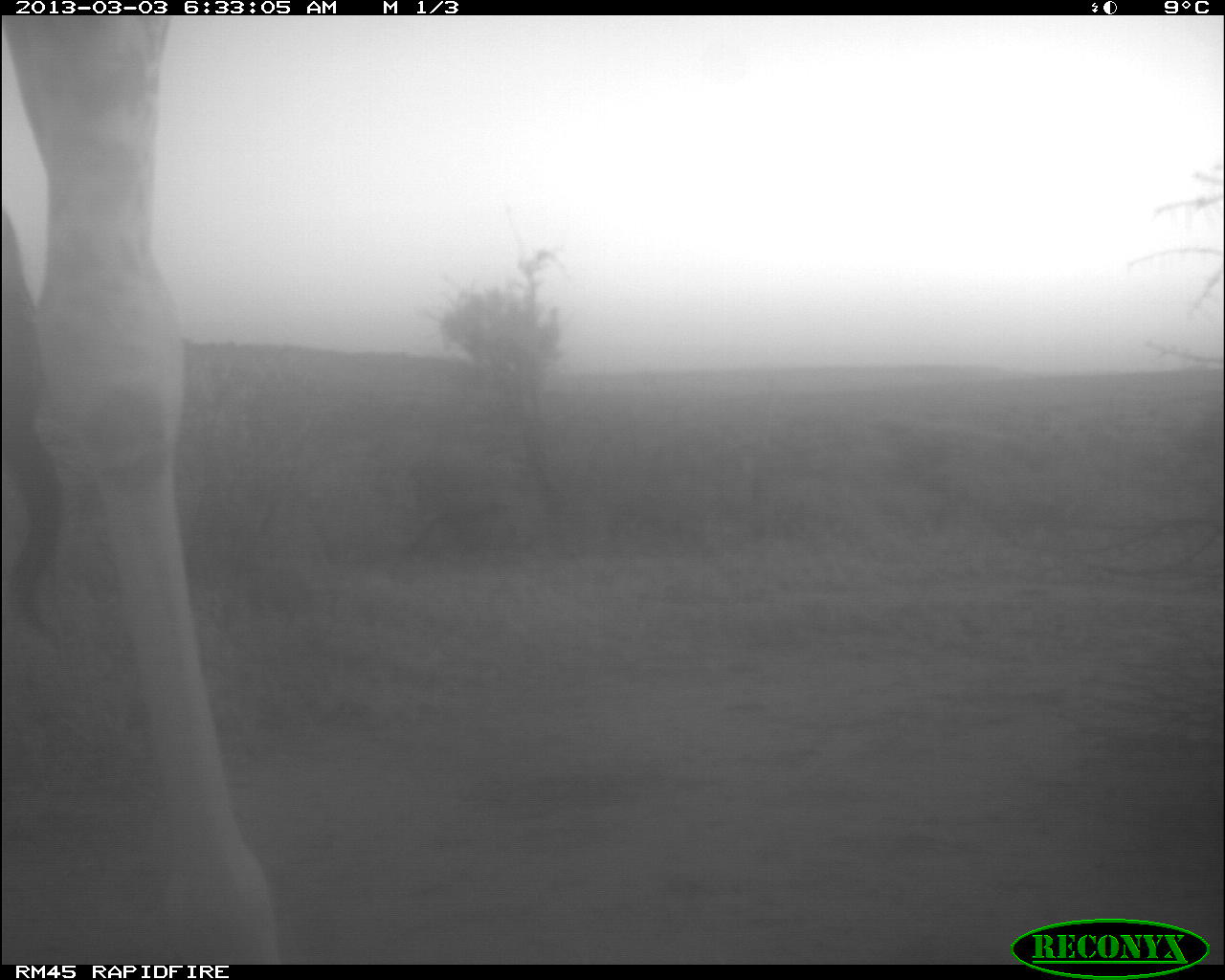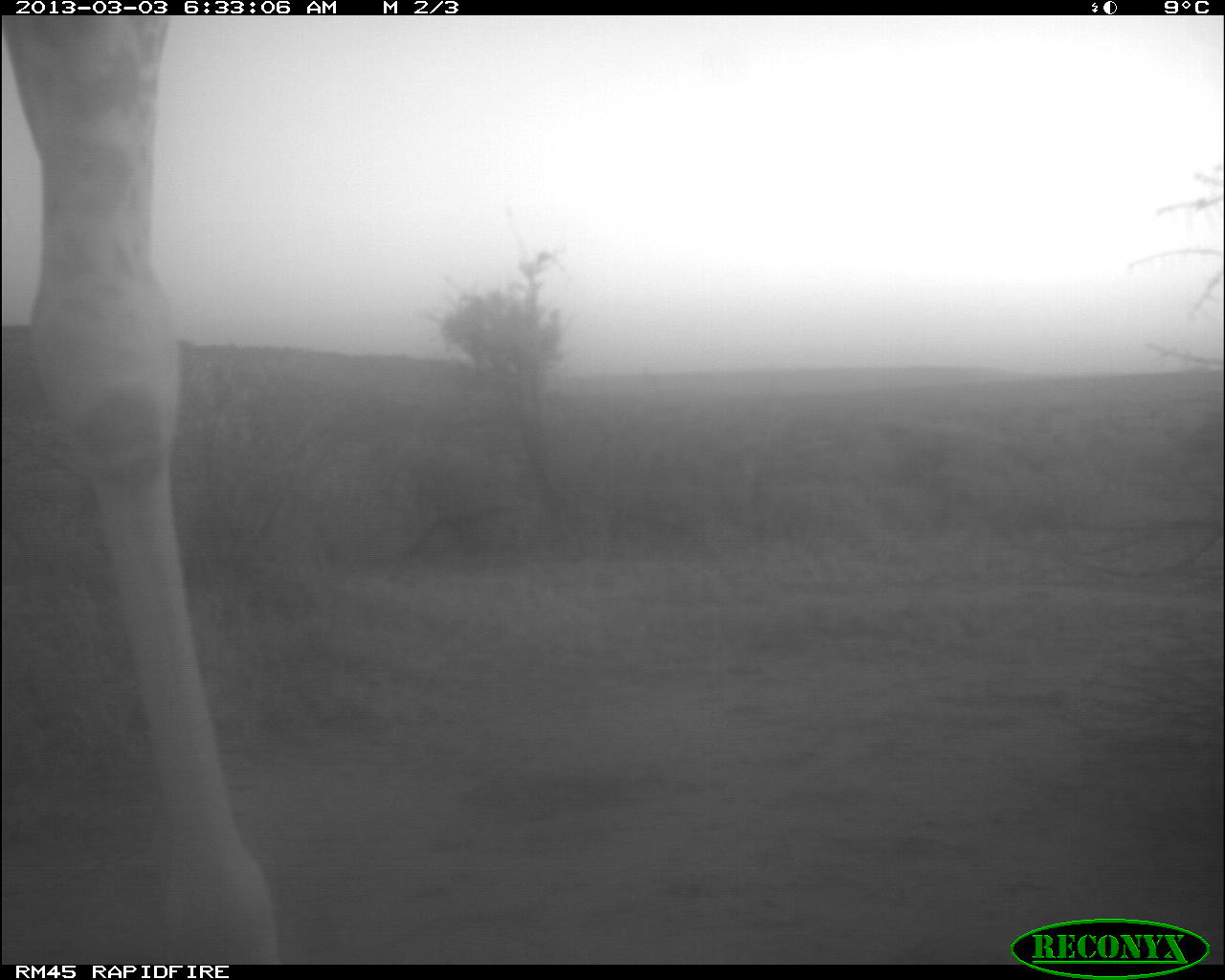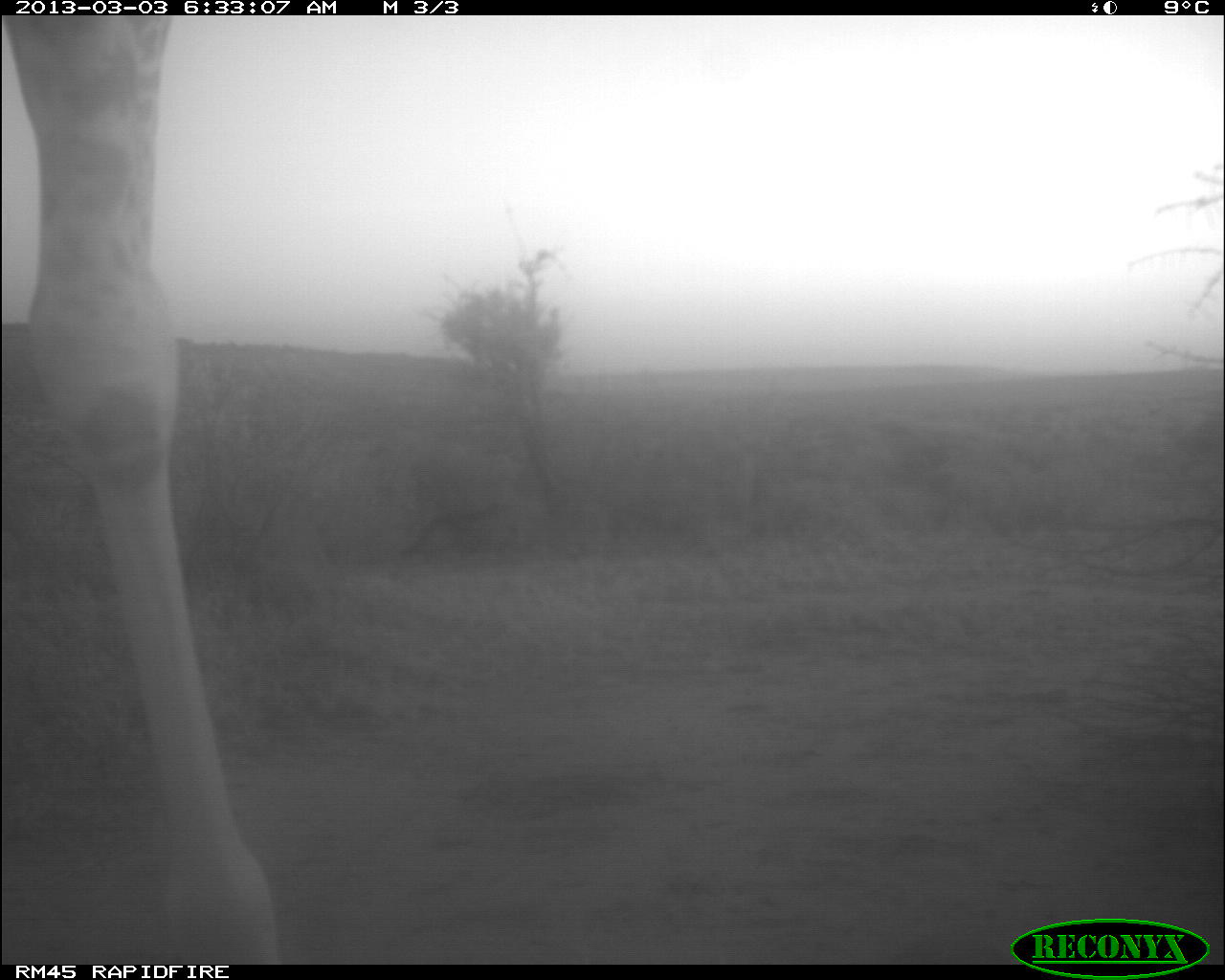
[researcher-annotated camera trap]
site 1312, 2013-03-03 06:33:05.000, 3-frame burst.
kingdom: Animalia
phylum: Chordata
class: Mammalia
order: Artiodactyla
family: Giraffidae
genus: Giraffa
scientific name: Giraffa camelopardalis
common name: giraffe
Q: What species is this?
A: Giraffa camelopardalis (giraffe).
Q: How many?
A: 1.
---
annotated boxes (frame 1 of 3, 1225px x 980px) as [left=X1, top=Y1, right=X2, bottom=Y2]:
giraffa camelopardalis: [left=0, top=13, right=280, bottom=963]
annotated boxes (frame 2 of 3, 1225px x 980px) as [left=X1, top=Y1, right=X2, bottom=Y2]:
giraffa camelopardalis: [left=2, top=17, right=282, bottom=965]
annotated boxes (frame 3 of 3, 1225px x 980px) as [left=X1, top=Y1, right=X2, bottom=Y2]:
giraffa camelopardalis: [left=0, top=13, right=278, bottom=965]